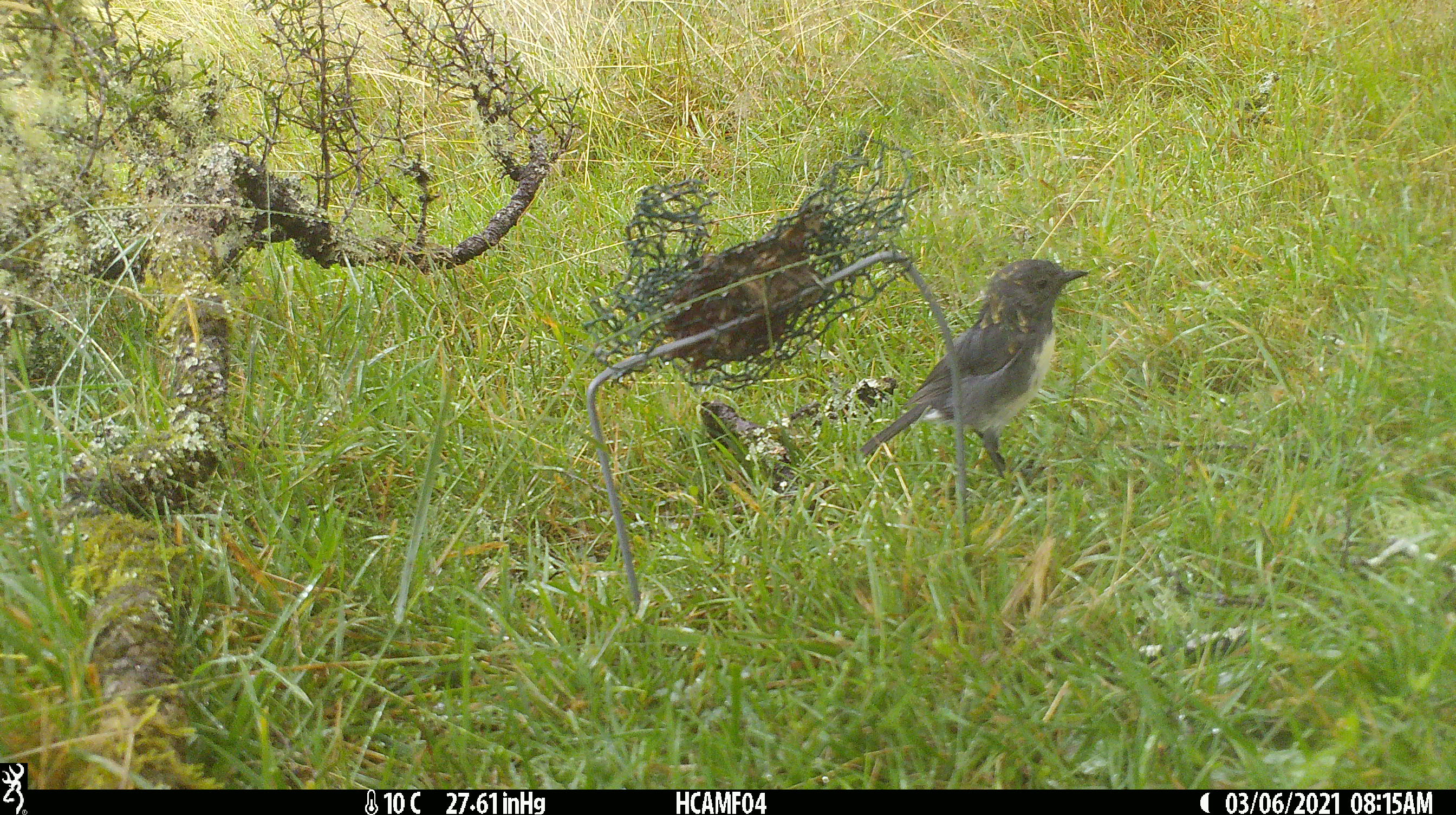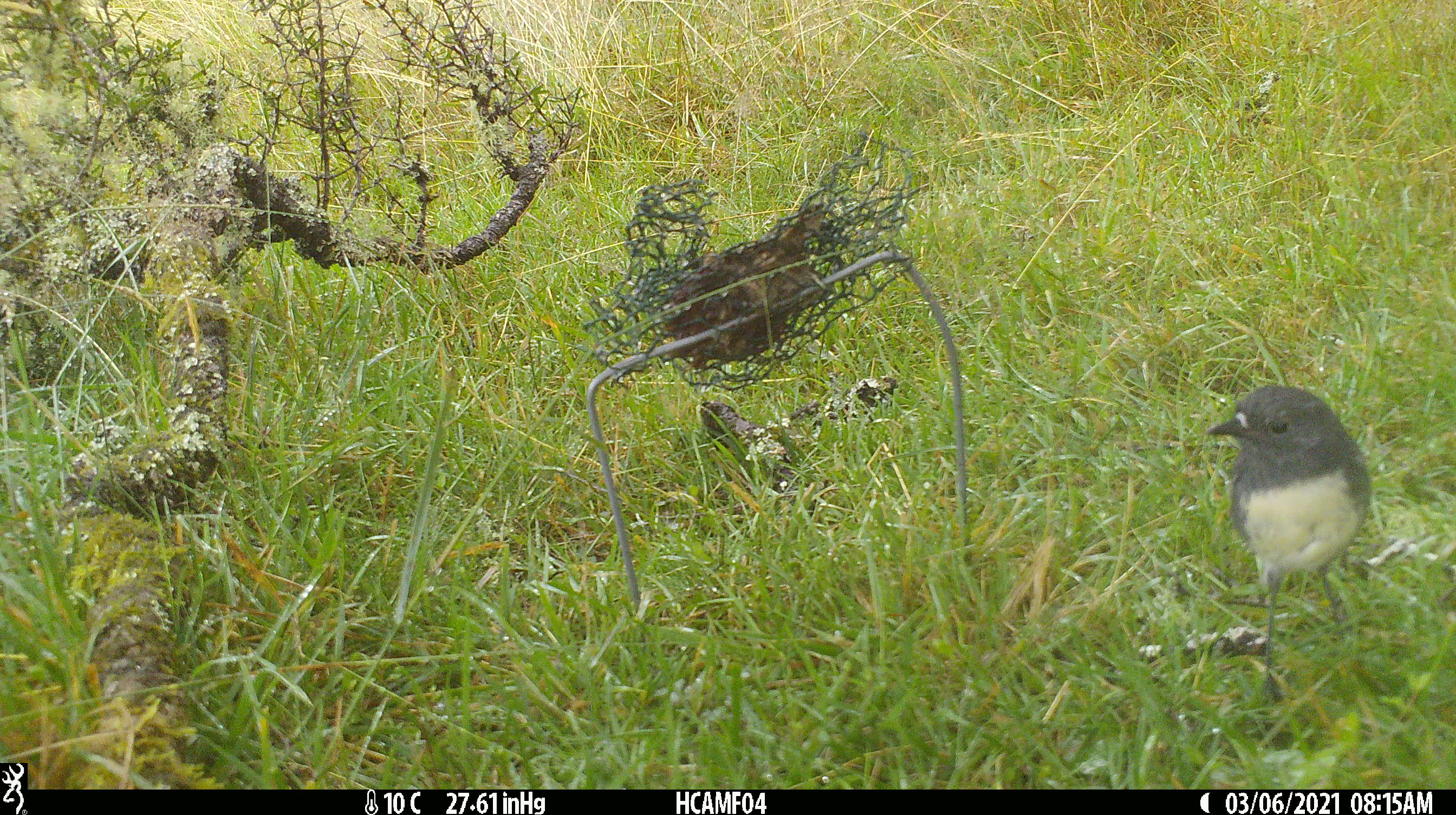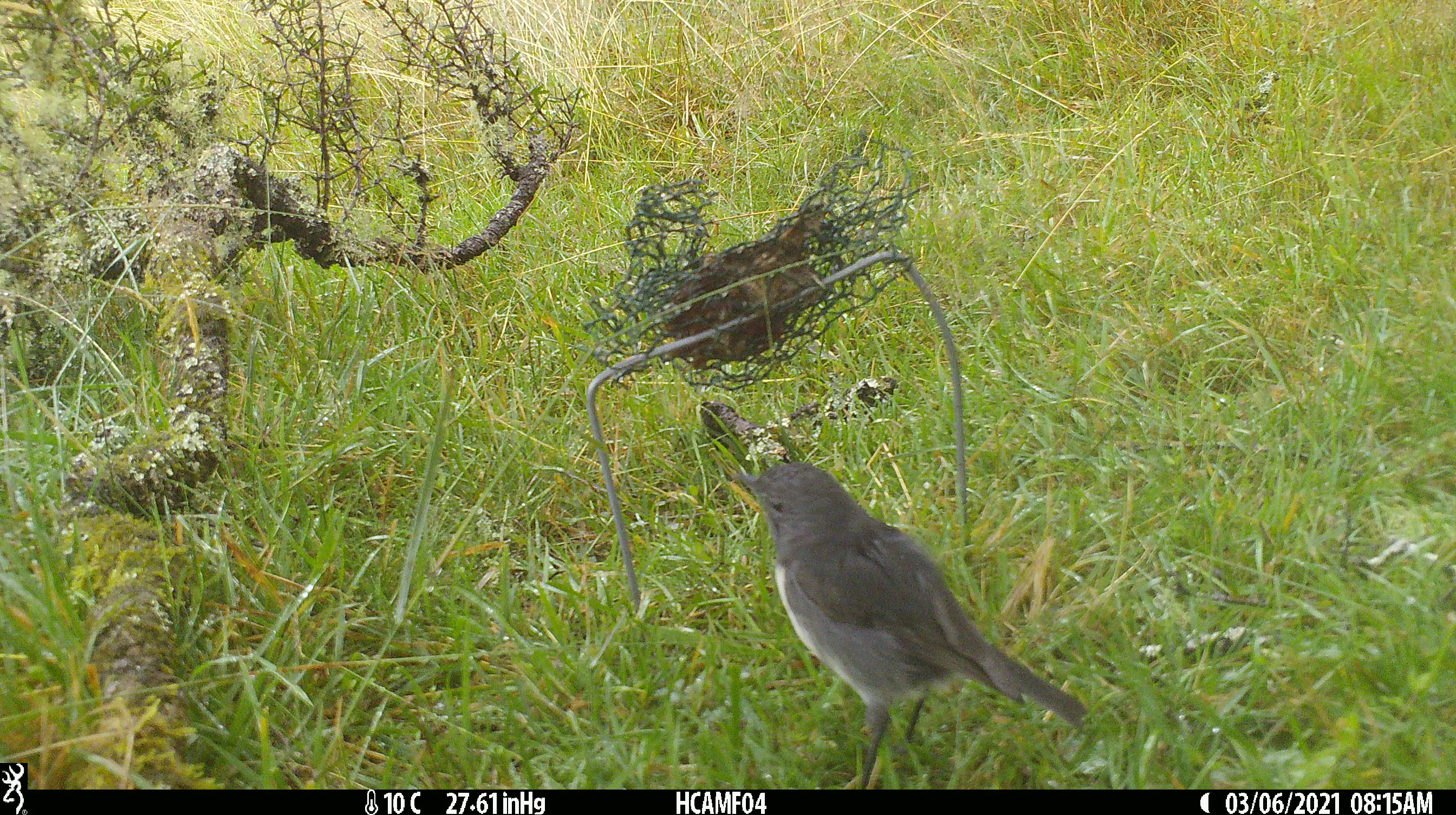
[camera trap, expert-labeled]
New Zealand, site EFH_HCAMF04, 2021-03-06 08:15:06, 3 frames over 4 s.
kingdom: Animalia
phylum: Chordata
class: Aves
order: Passeriformes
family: Petroicidae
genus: Petroica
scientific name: Petroica australis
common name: new zealand robin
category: robin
Robin (new zealand robin) (Petroica australis).